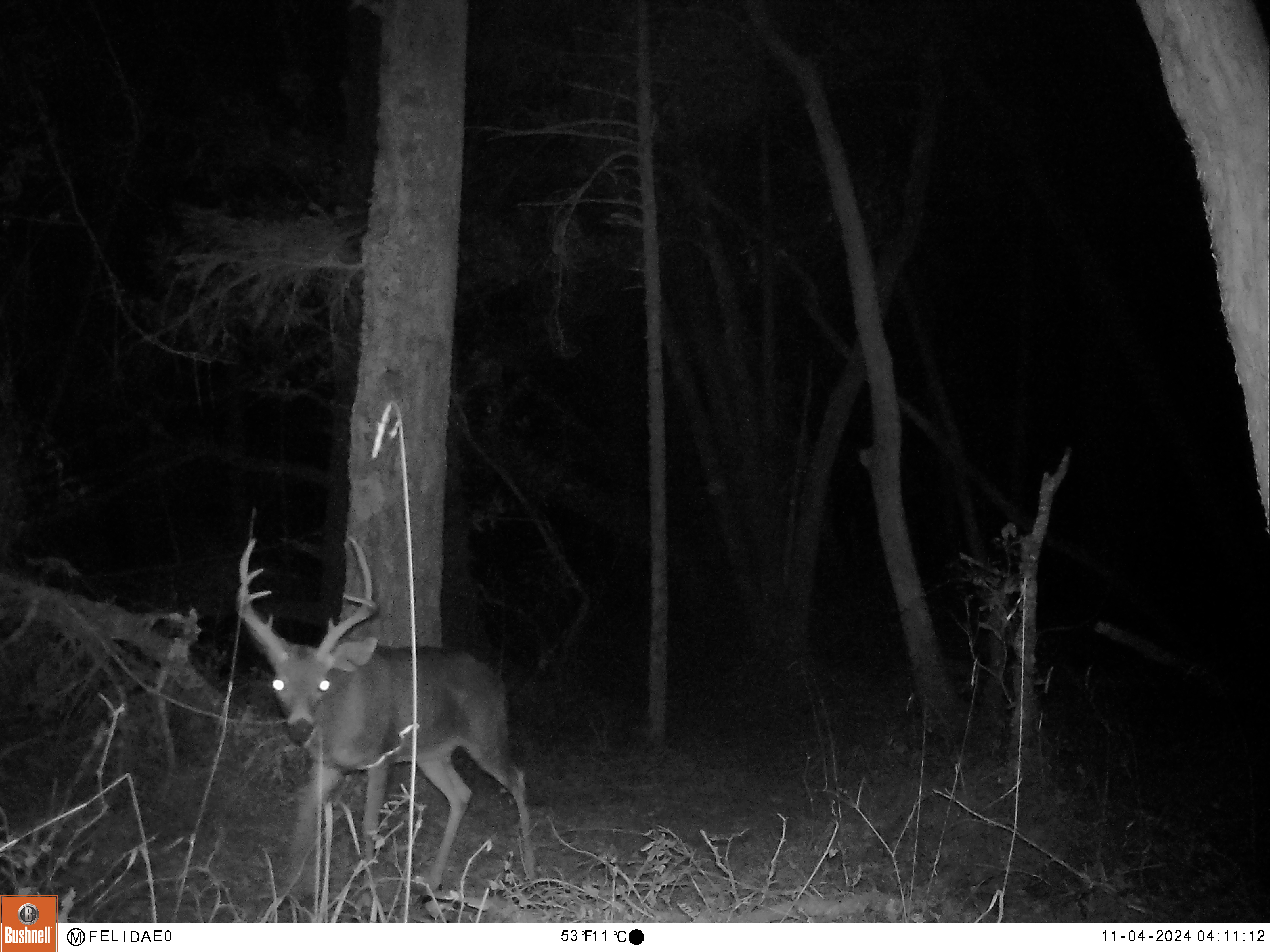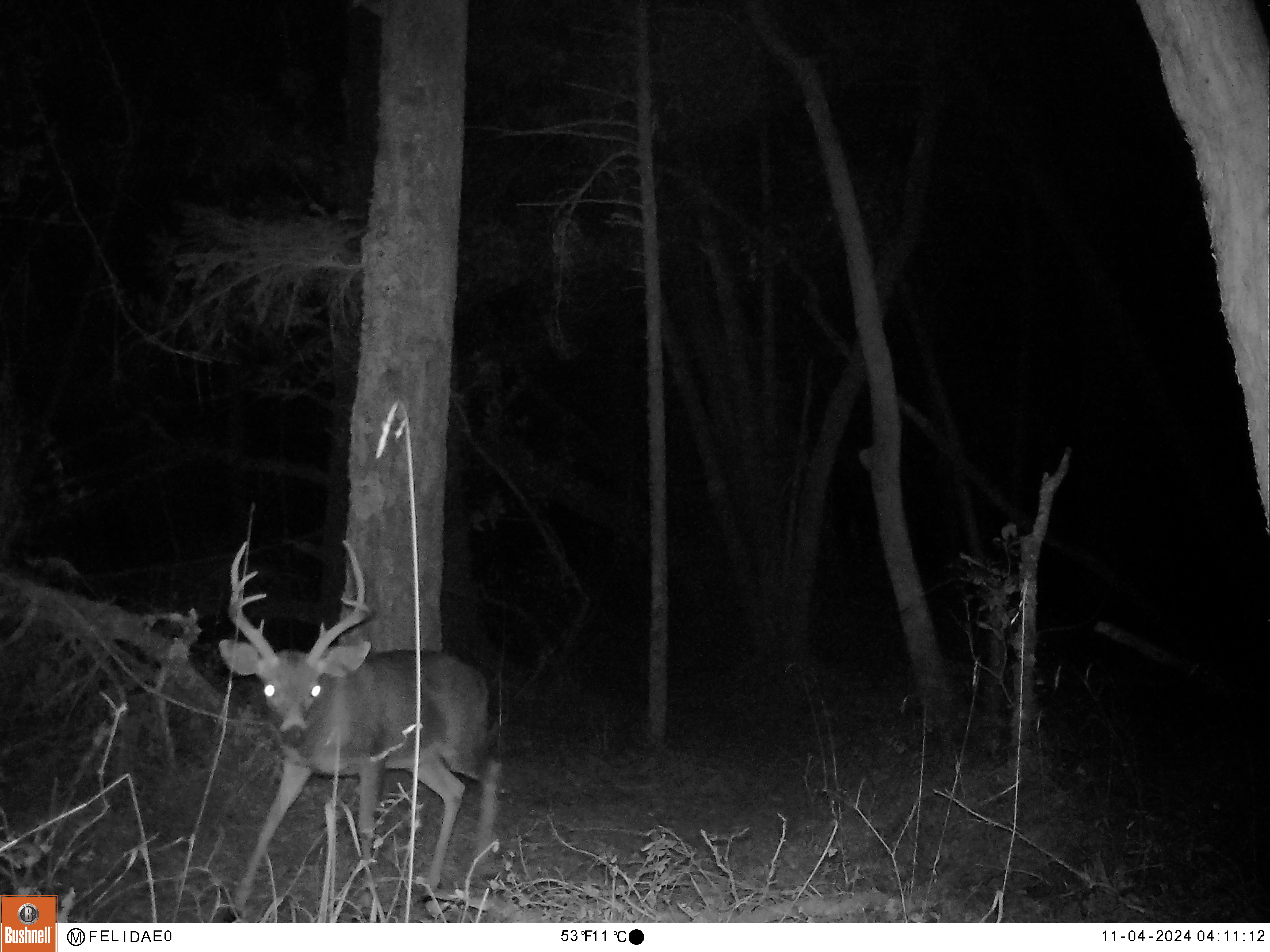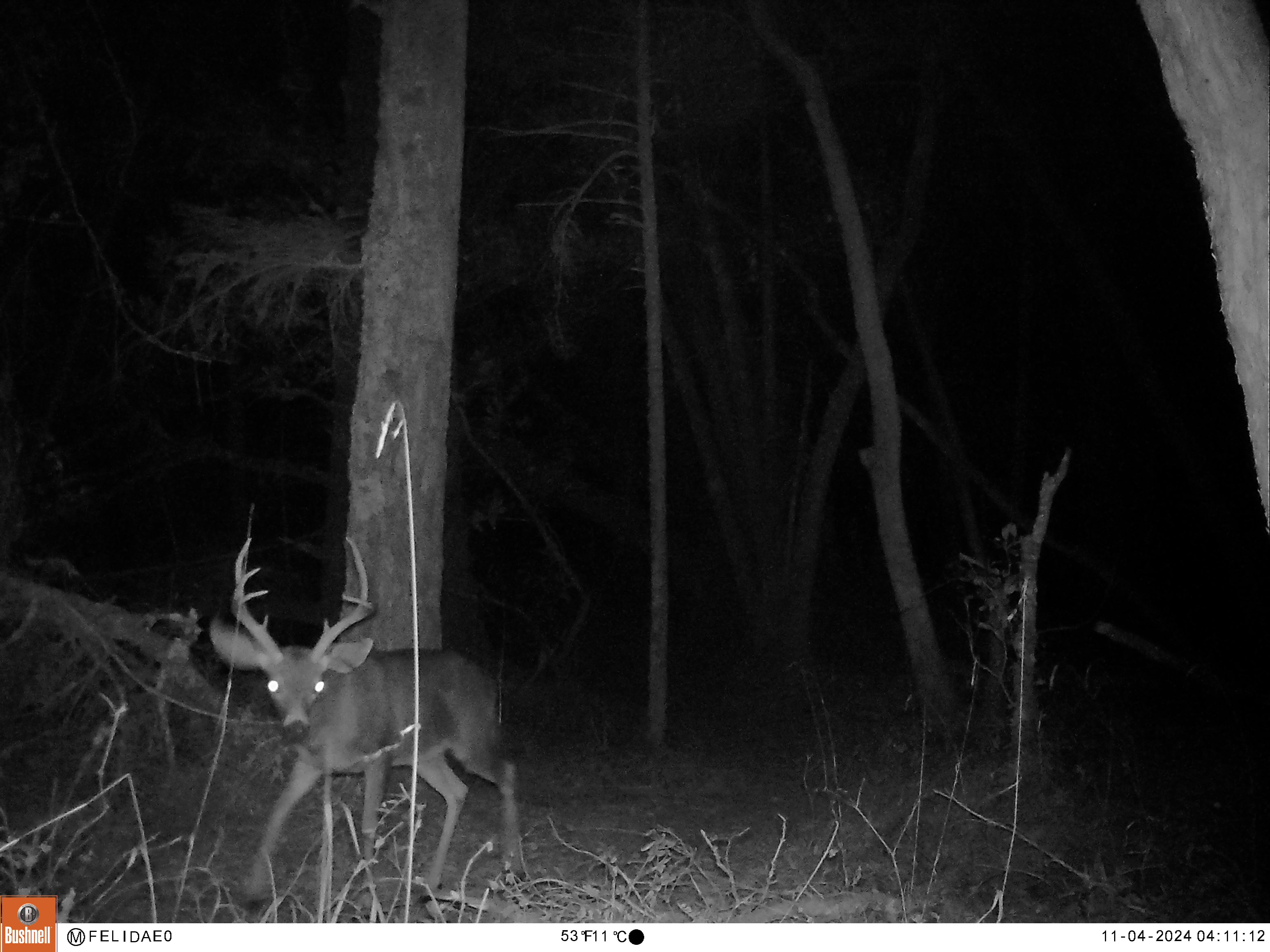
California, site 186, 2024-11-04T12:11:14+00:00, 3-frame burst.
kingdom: Animalia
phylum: Chordata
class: Mammalia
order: Artiodactyla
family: Cervidae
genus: Odocoileus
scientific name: Odocoileus hemionus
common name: mule deer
Mule deer (Odocoileus hemionus).